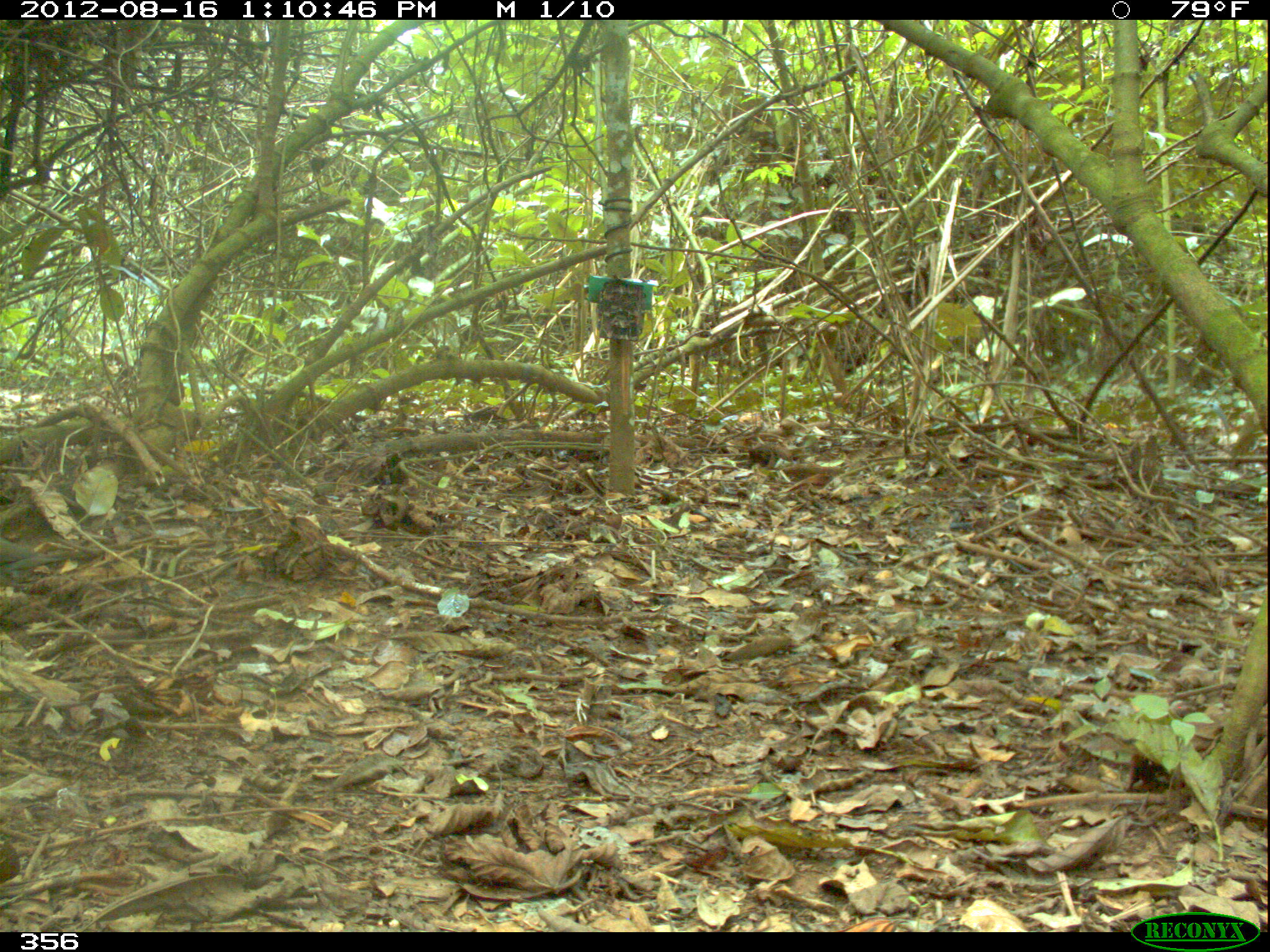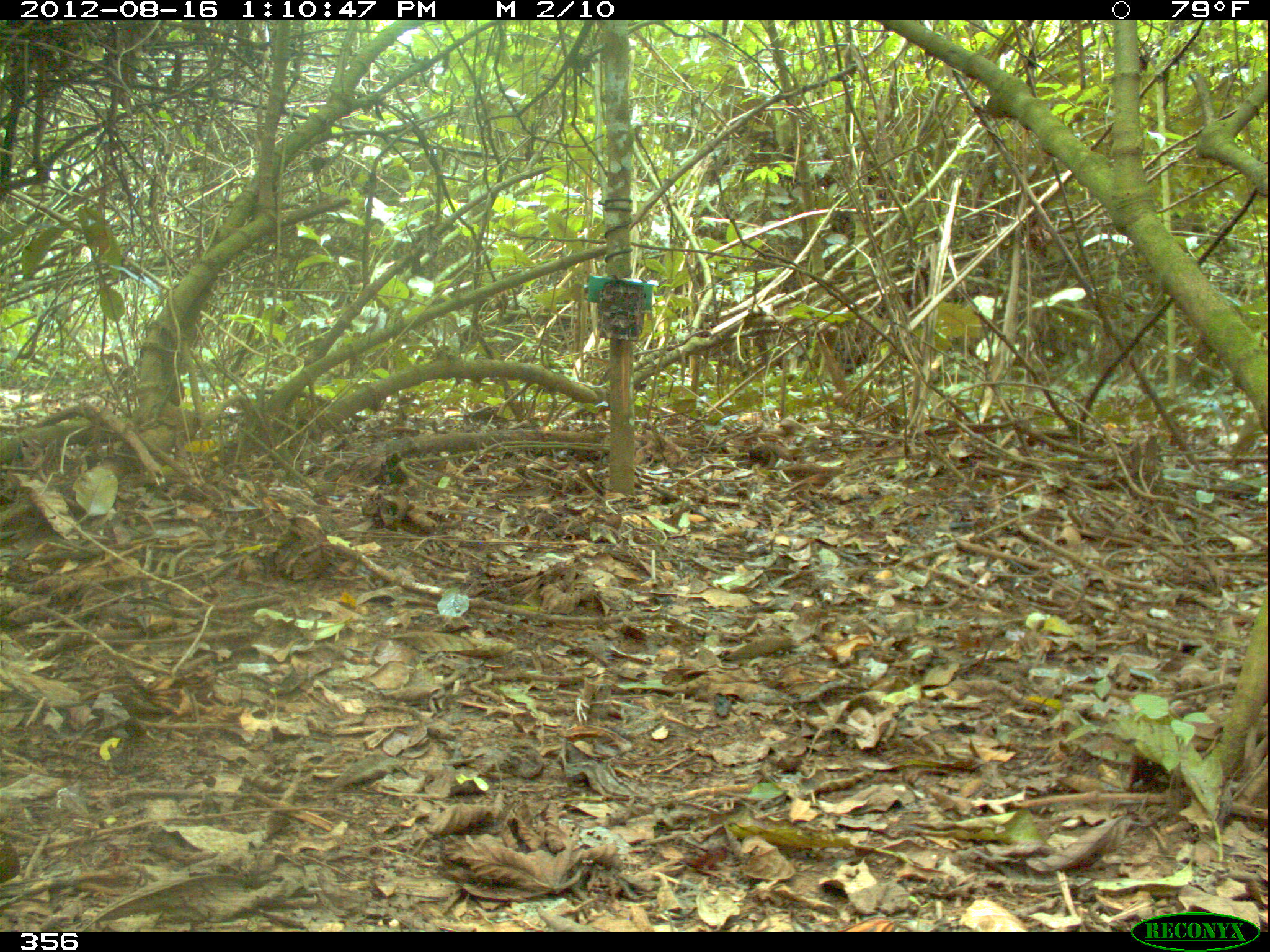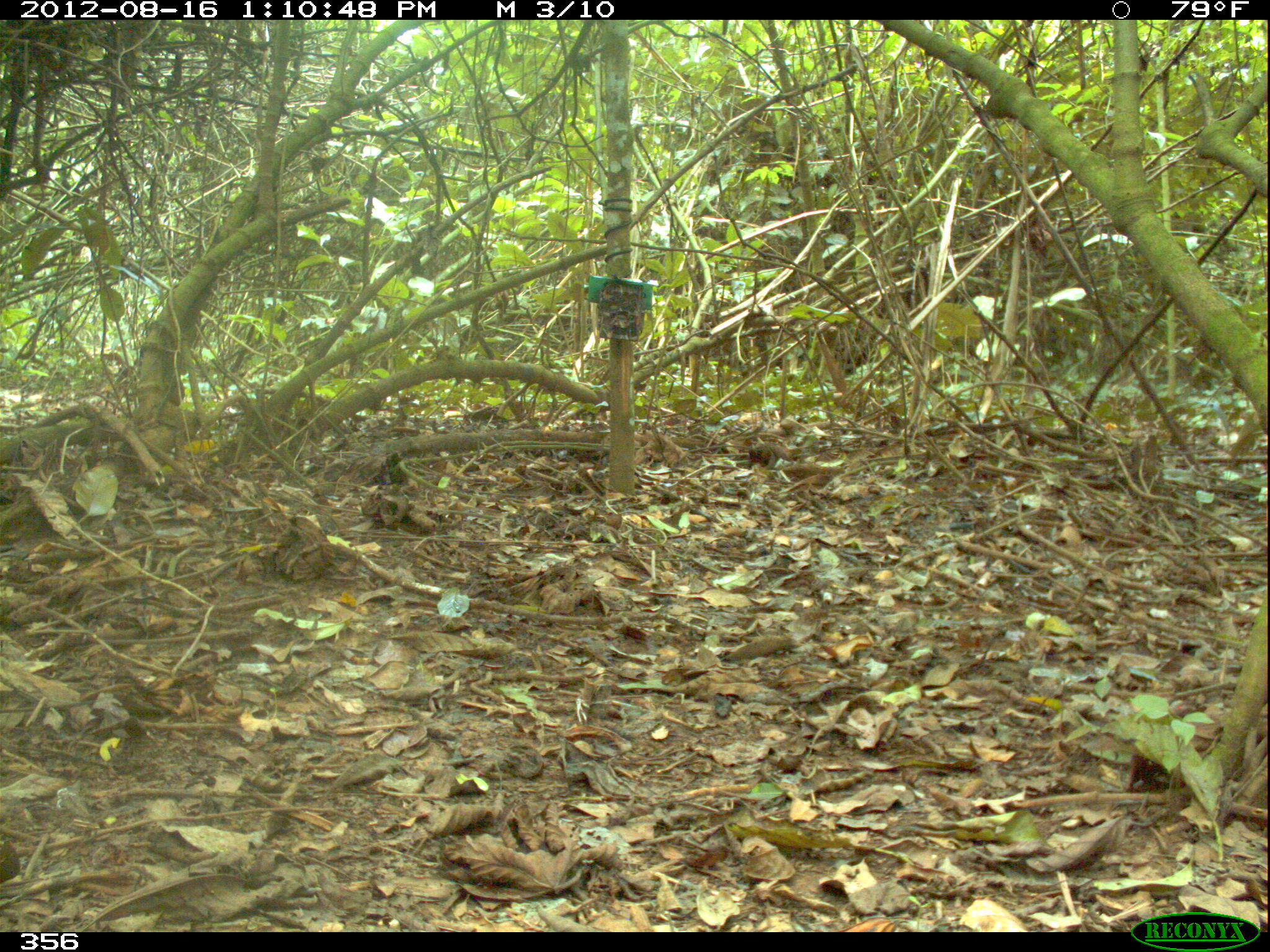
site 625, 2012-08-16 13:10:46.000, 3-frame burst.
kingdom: Animalia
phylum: Chordata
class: Aves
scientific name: Aves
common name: bird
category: unknown bird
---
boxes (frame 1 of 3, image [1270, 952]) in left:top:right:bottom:
unknown bird: 2:536:61:588